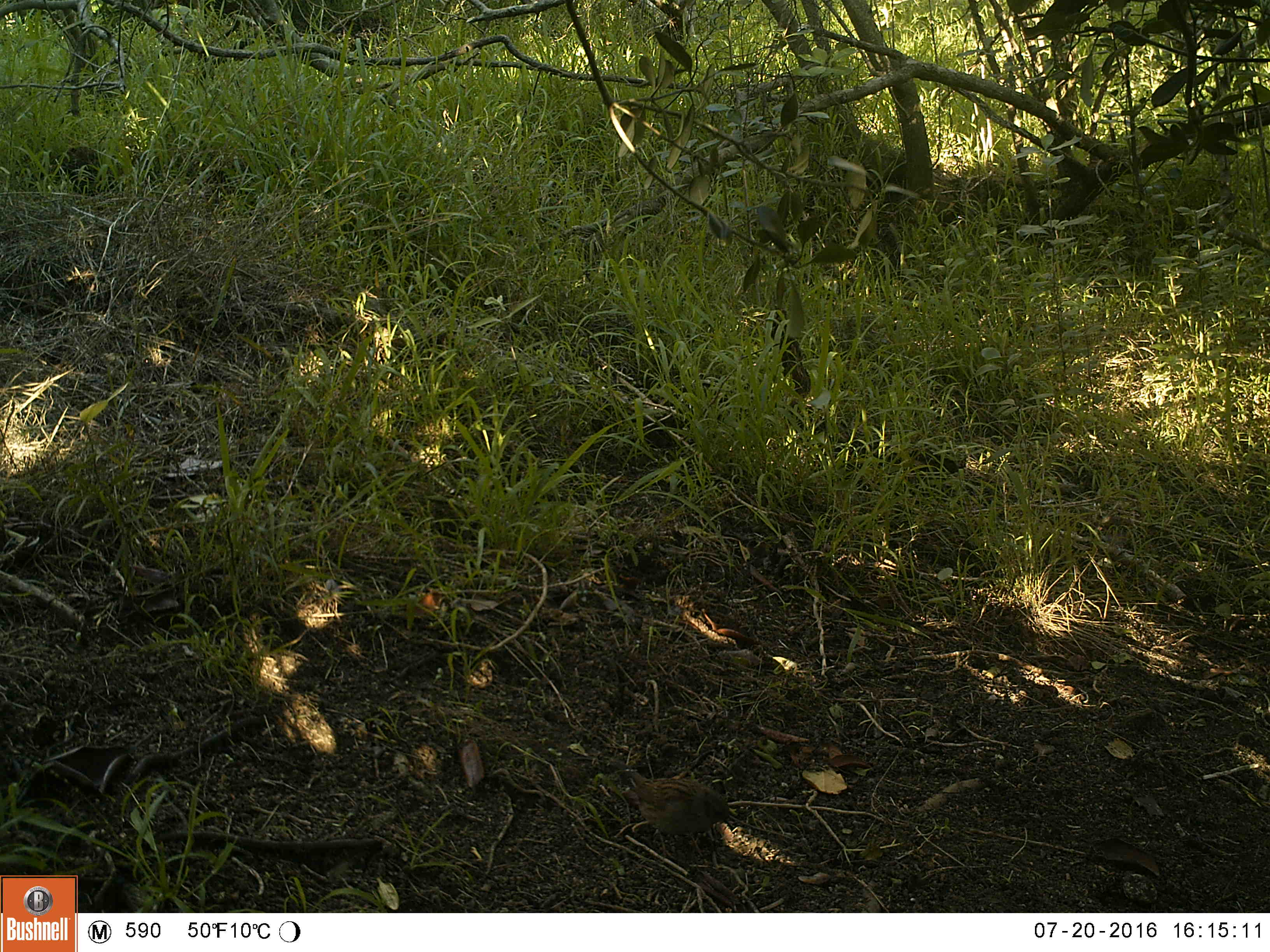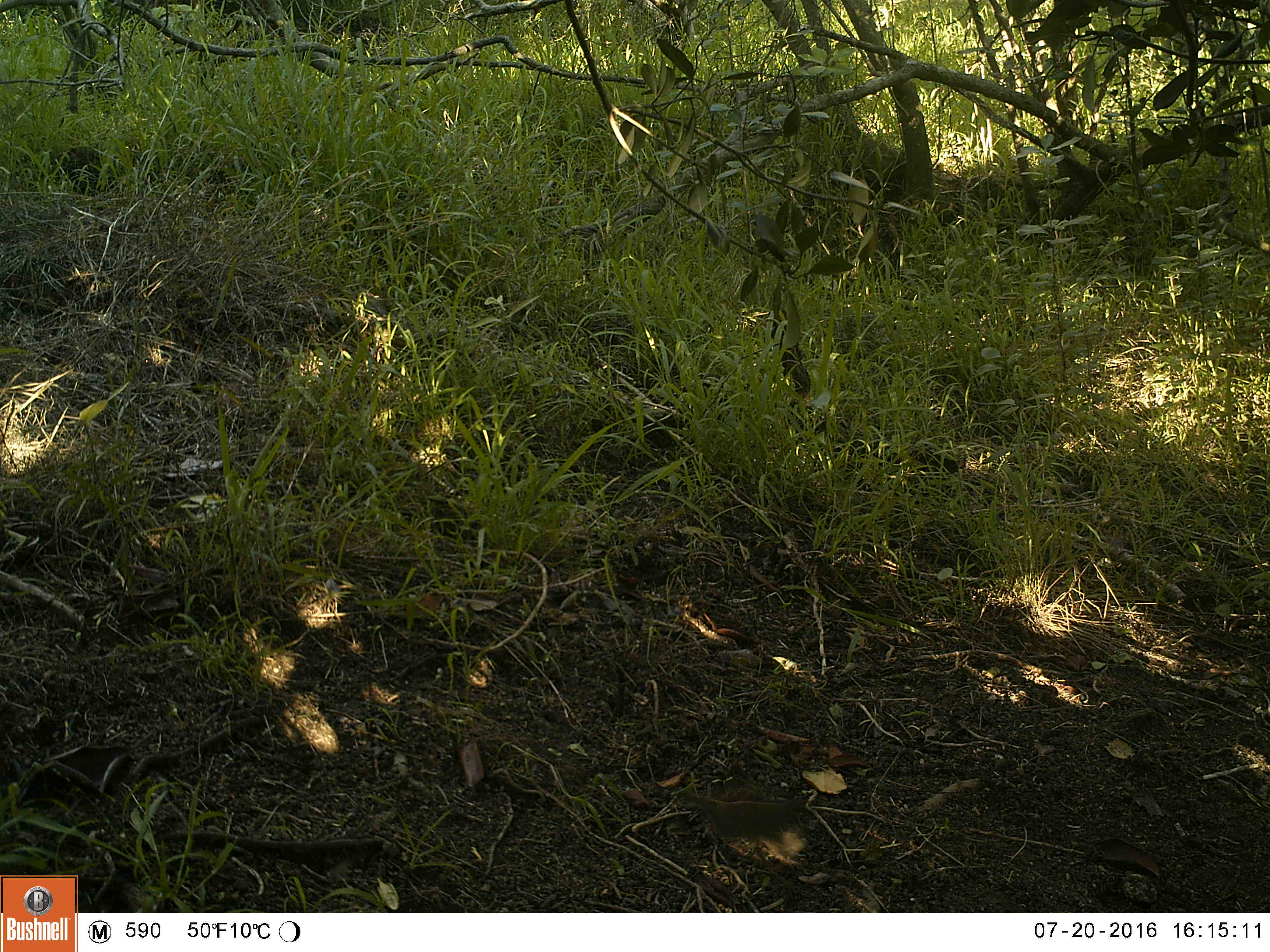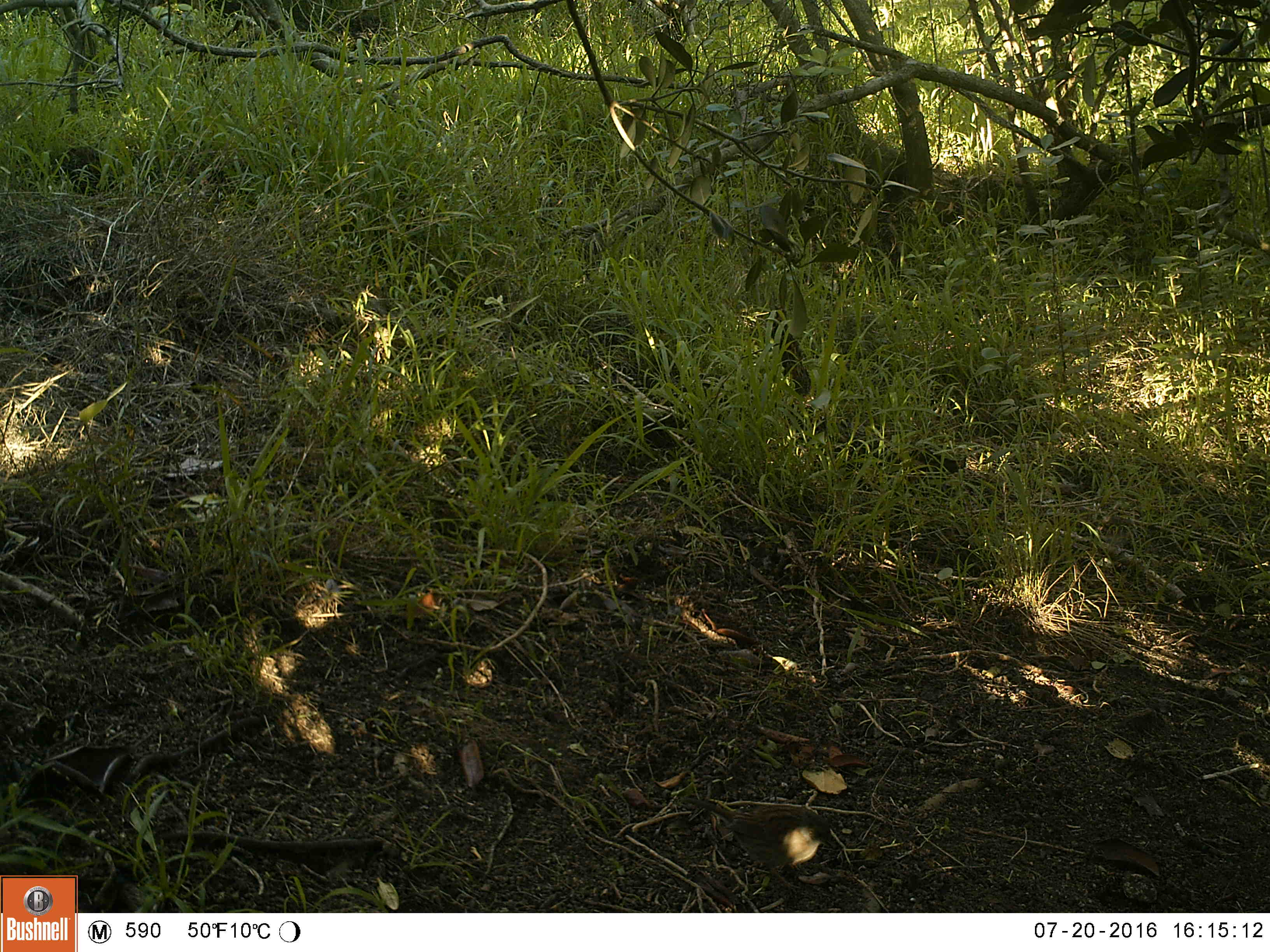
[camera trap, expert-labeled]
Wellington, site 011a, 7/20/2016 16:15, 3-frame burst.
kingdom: Animalia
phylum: Chordata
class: Aves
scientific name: Aves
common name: bird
Bird (Aves).